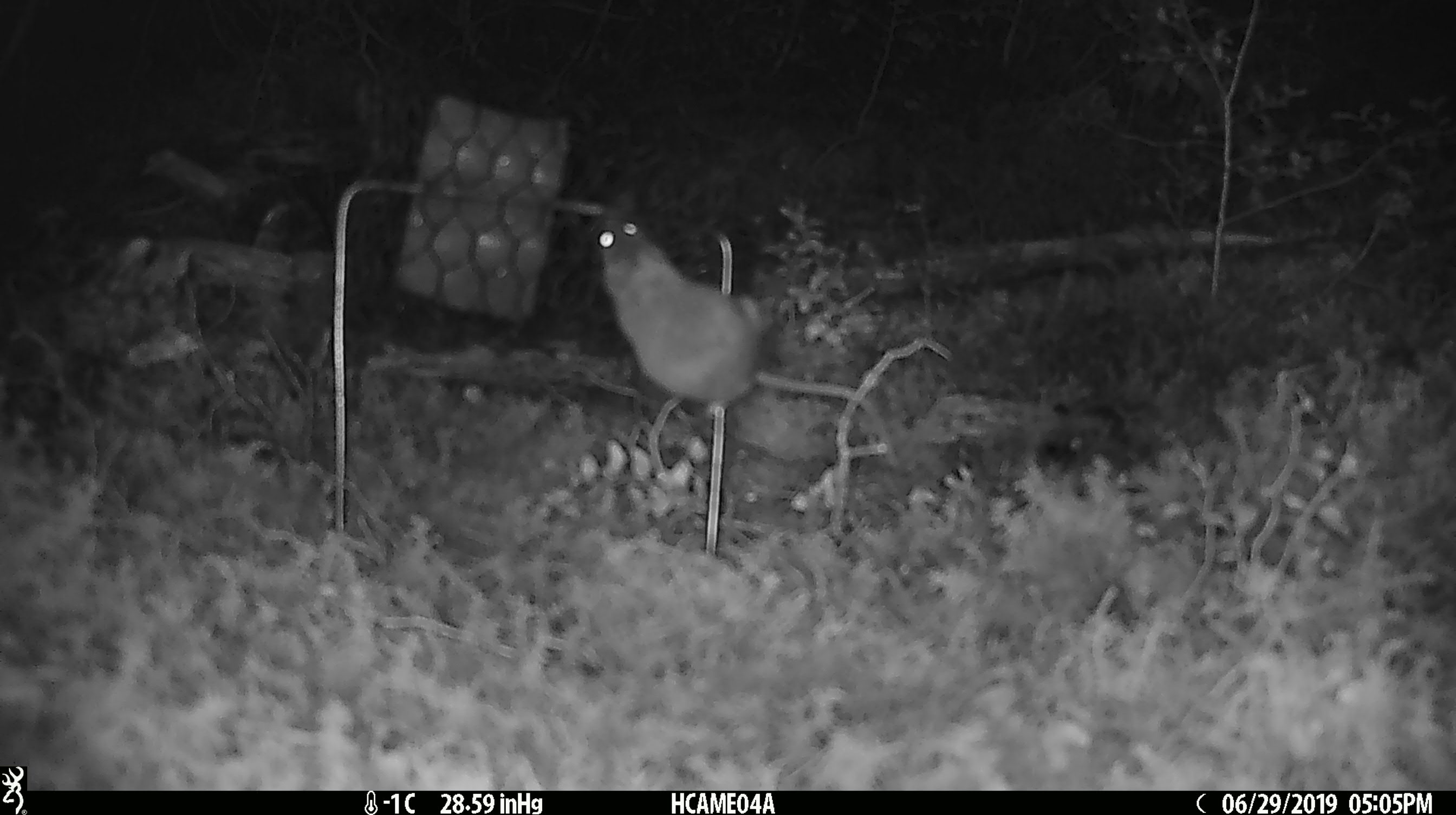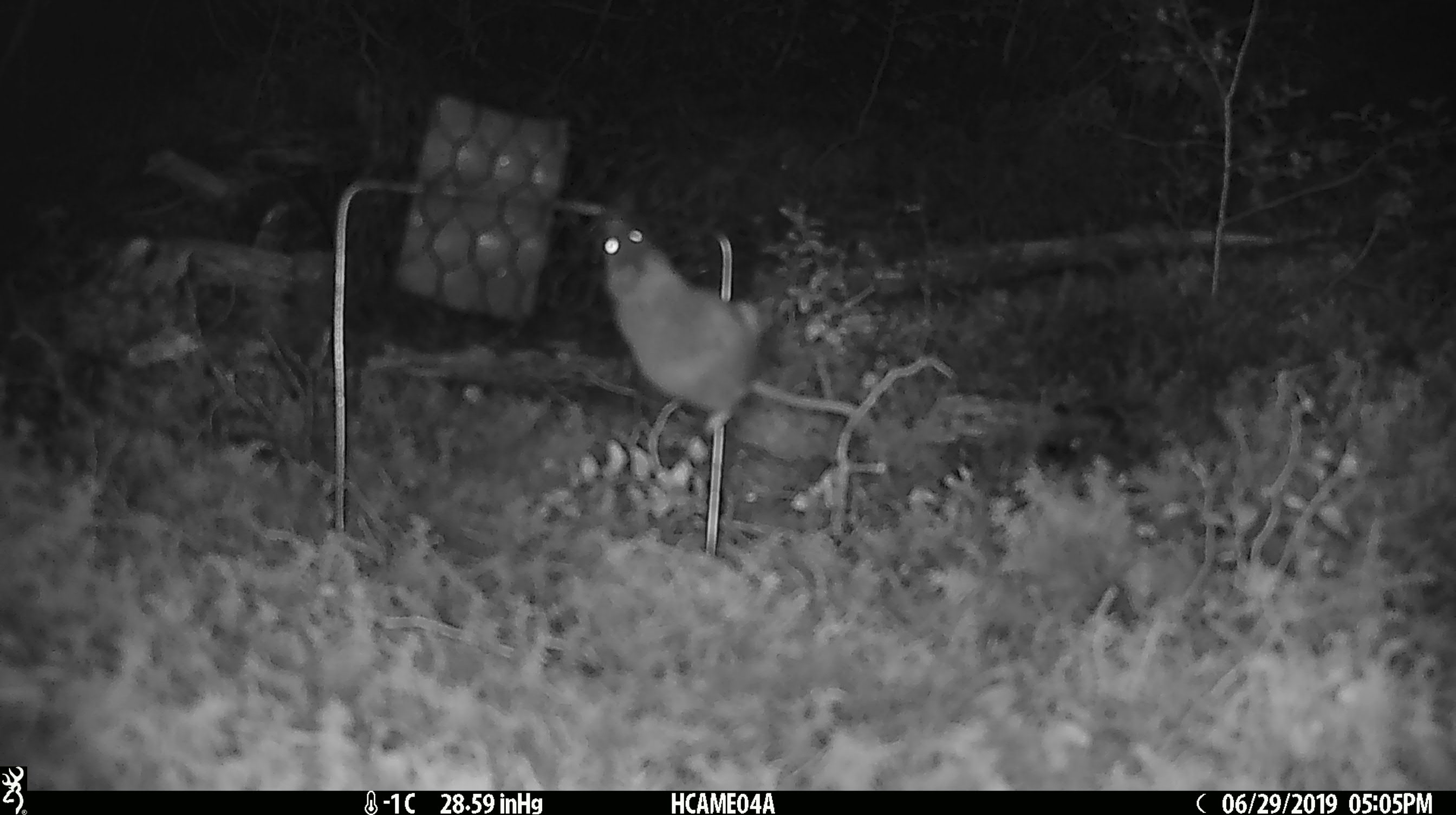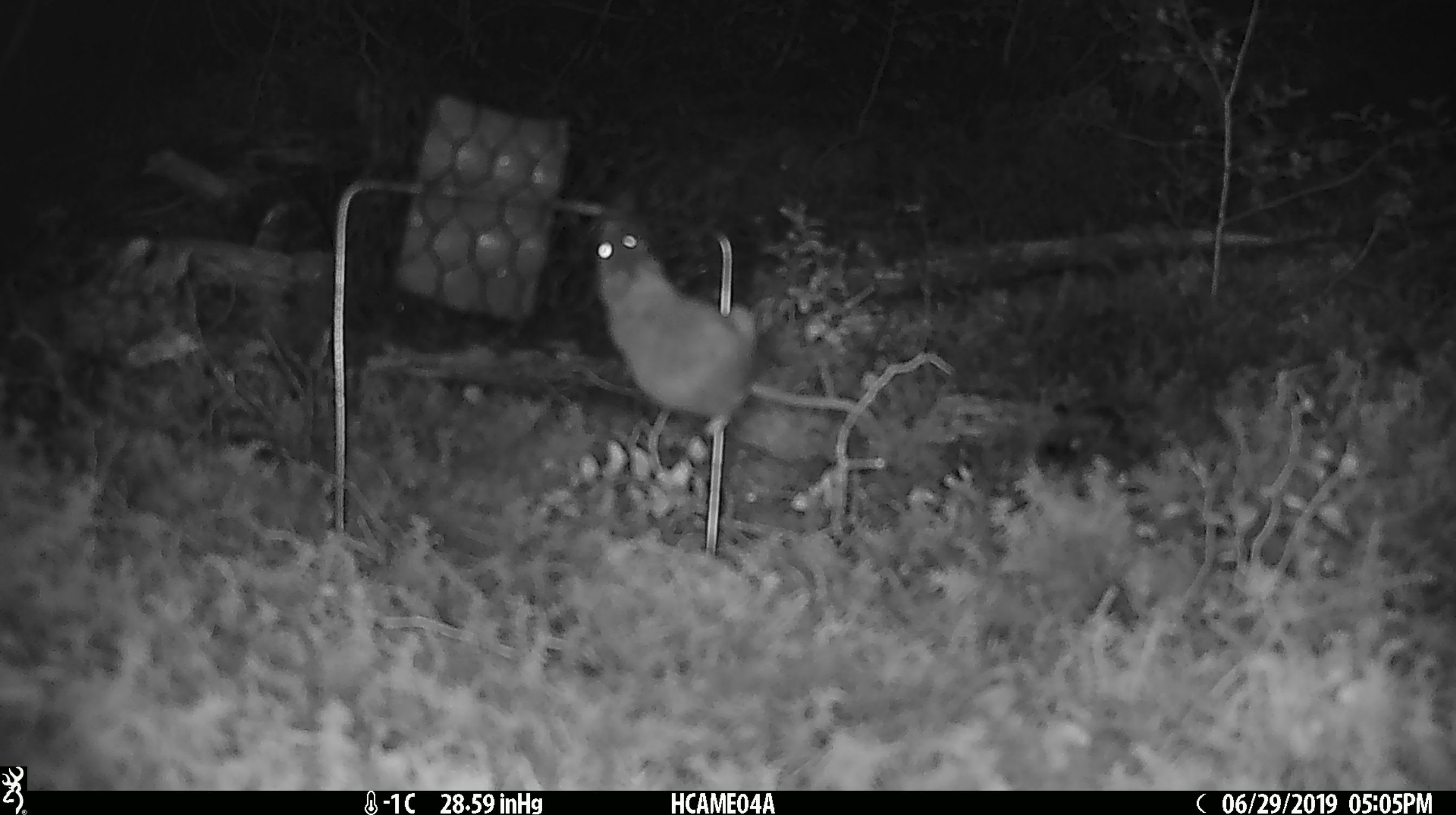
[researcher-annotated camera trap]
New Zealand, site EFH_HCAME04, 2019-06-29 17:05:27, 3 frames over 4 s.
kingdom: Animalia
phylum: Chordata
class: Mammalia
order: Rodentia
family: Muridae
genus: Mus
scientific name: Mus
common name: mouse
Mouse (Mus).